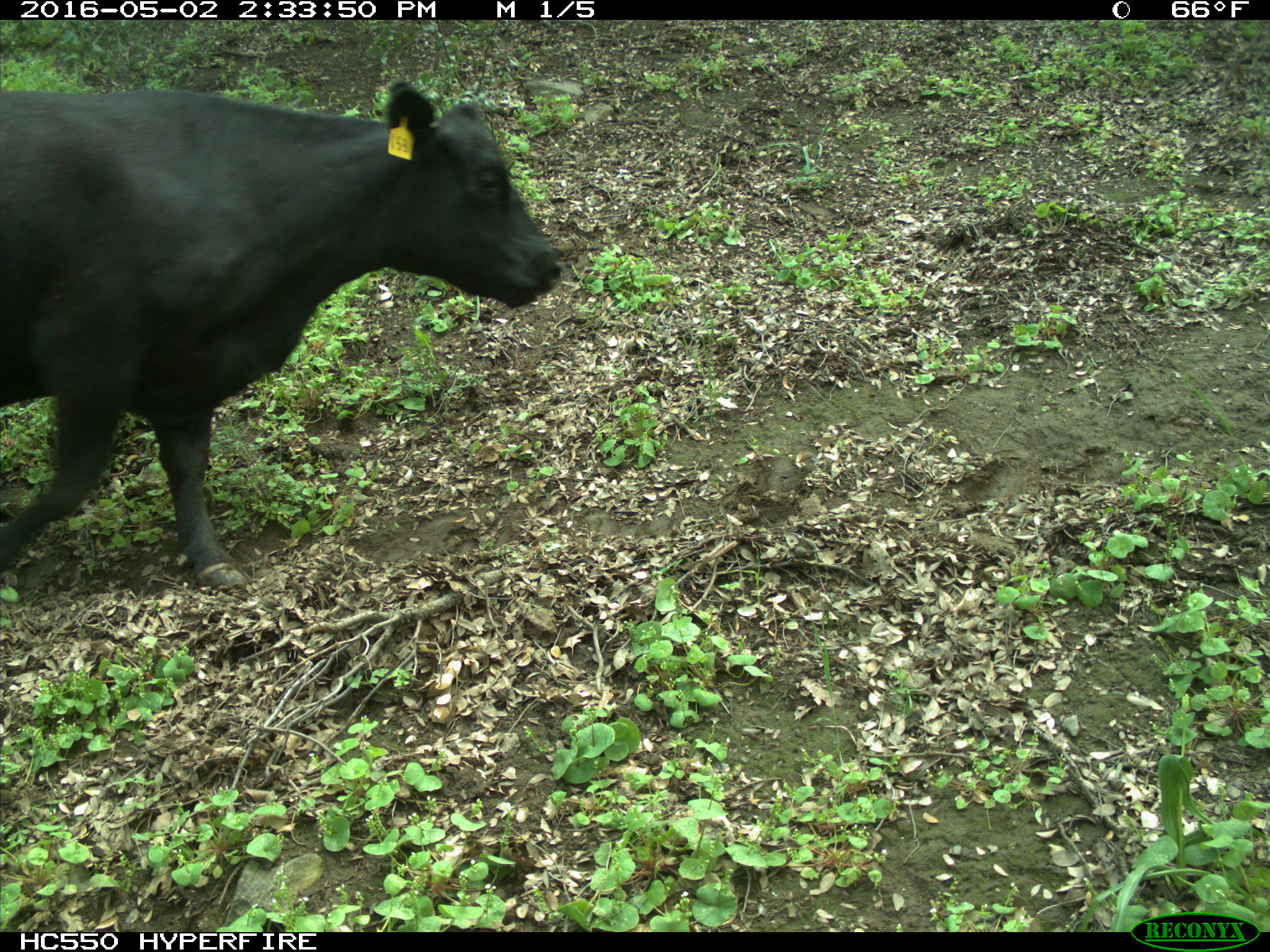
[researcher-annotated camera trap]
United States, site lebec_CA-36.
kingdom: Animalia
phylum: Chordata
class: Mammalia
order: Artiodactyla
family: Bovidae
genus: Bos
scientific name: Bos taurus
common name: domestic cow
Bos taurus (domestic cow).